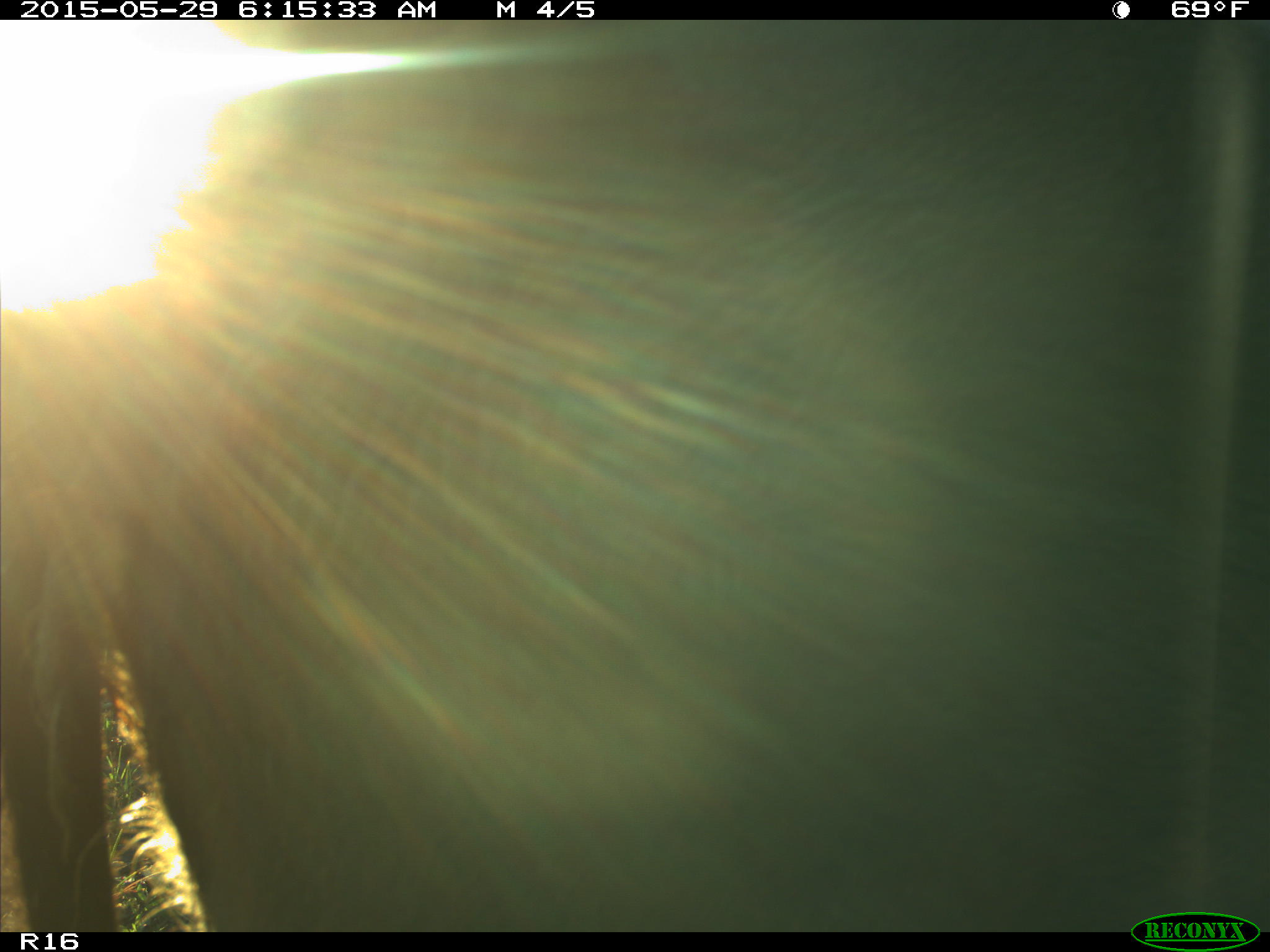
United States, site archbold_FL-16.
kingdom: Animalia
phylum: Chordata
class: Mammalia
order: Artiodactyla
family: Bovidae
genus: Bos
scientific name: Bos taurus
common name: domestic cow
Bos taurus (domestic cow).